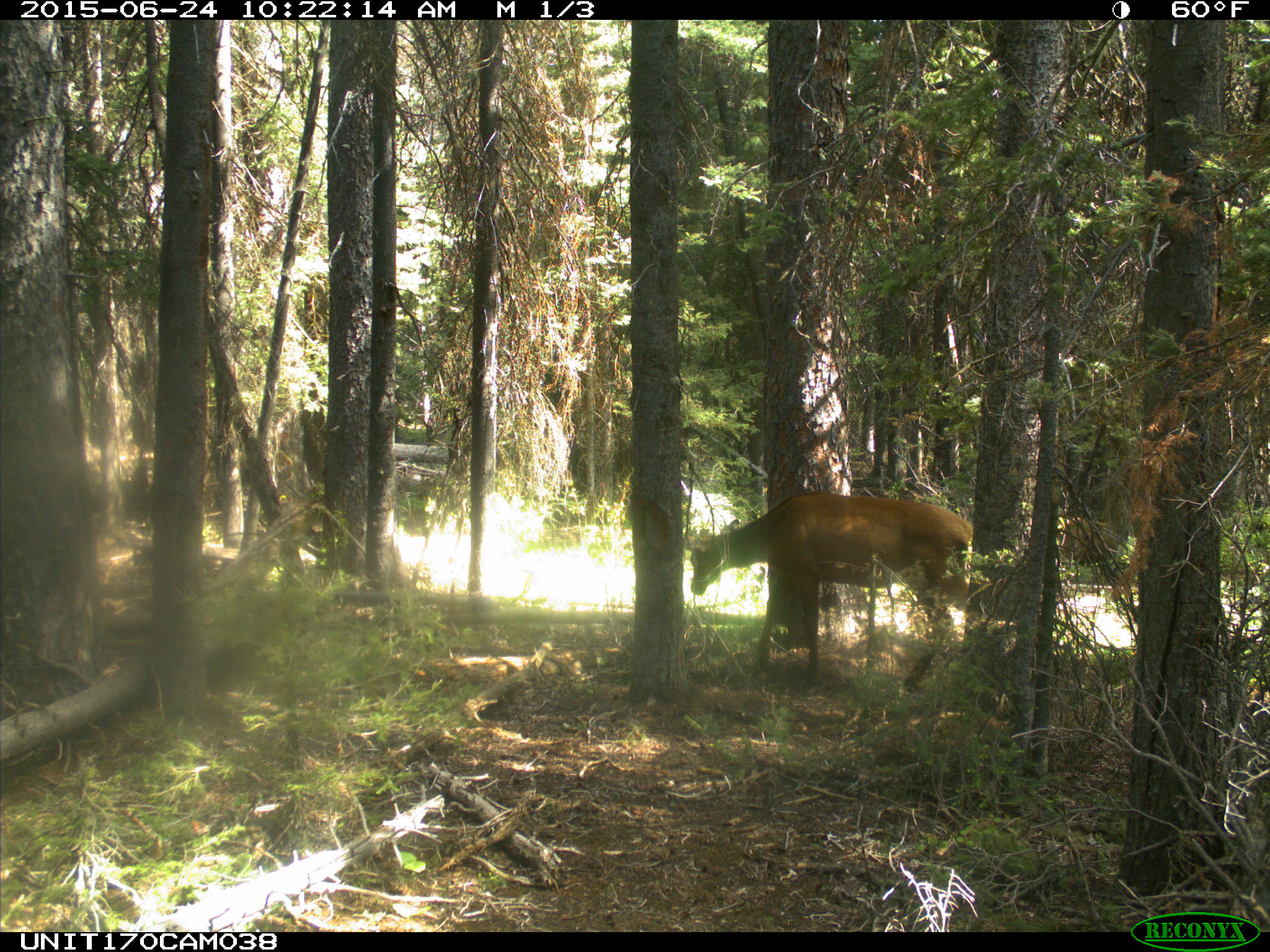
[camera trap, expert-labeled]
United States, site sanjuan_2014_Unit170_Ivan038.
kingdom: Animalia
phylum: Chordata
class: Mammalia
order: Artiodactyla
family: Cervidae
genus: Cervus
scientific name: Cervus elaphus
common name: red deer